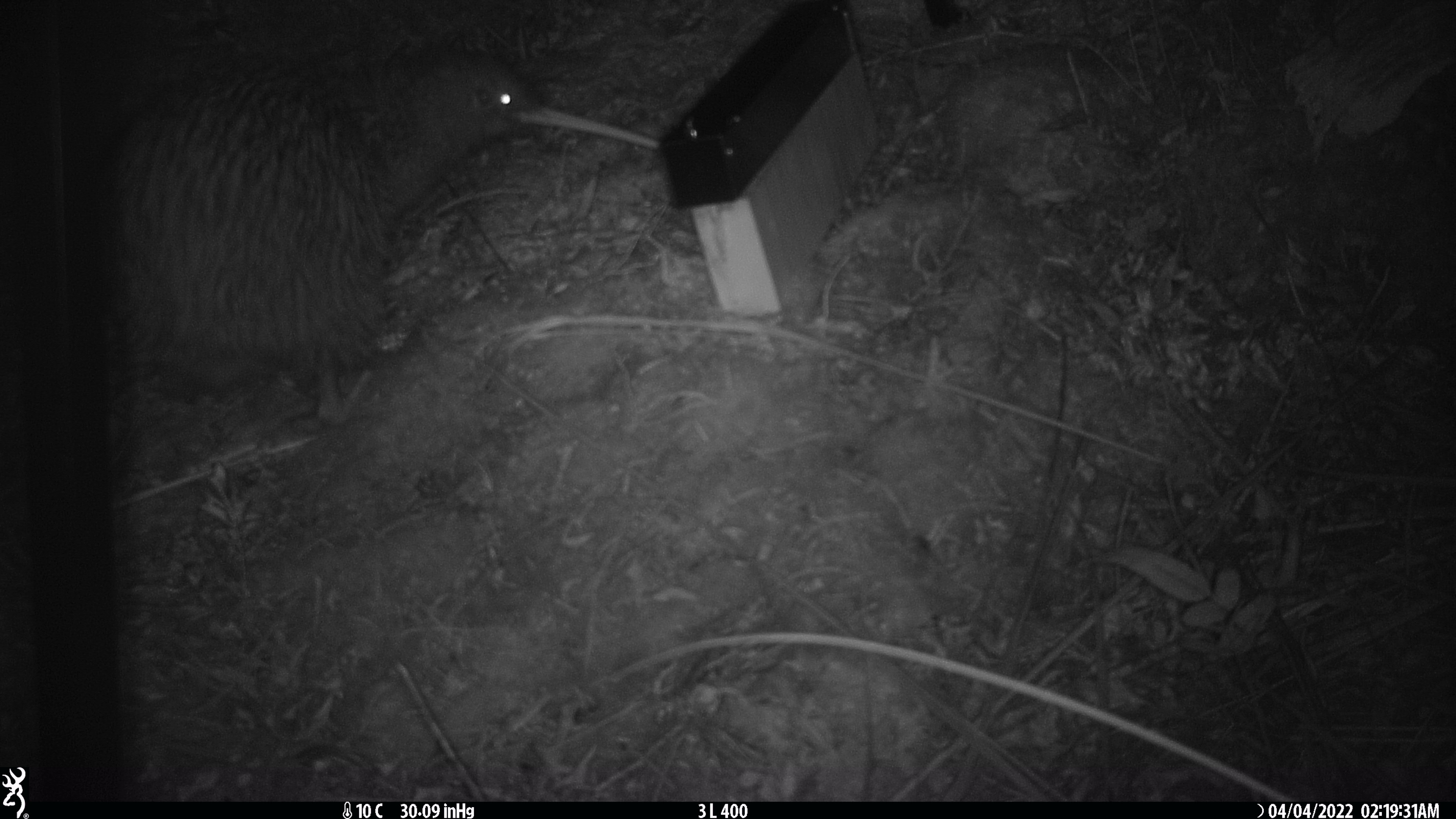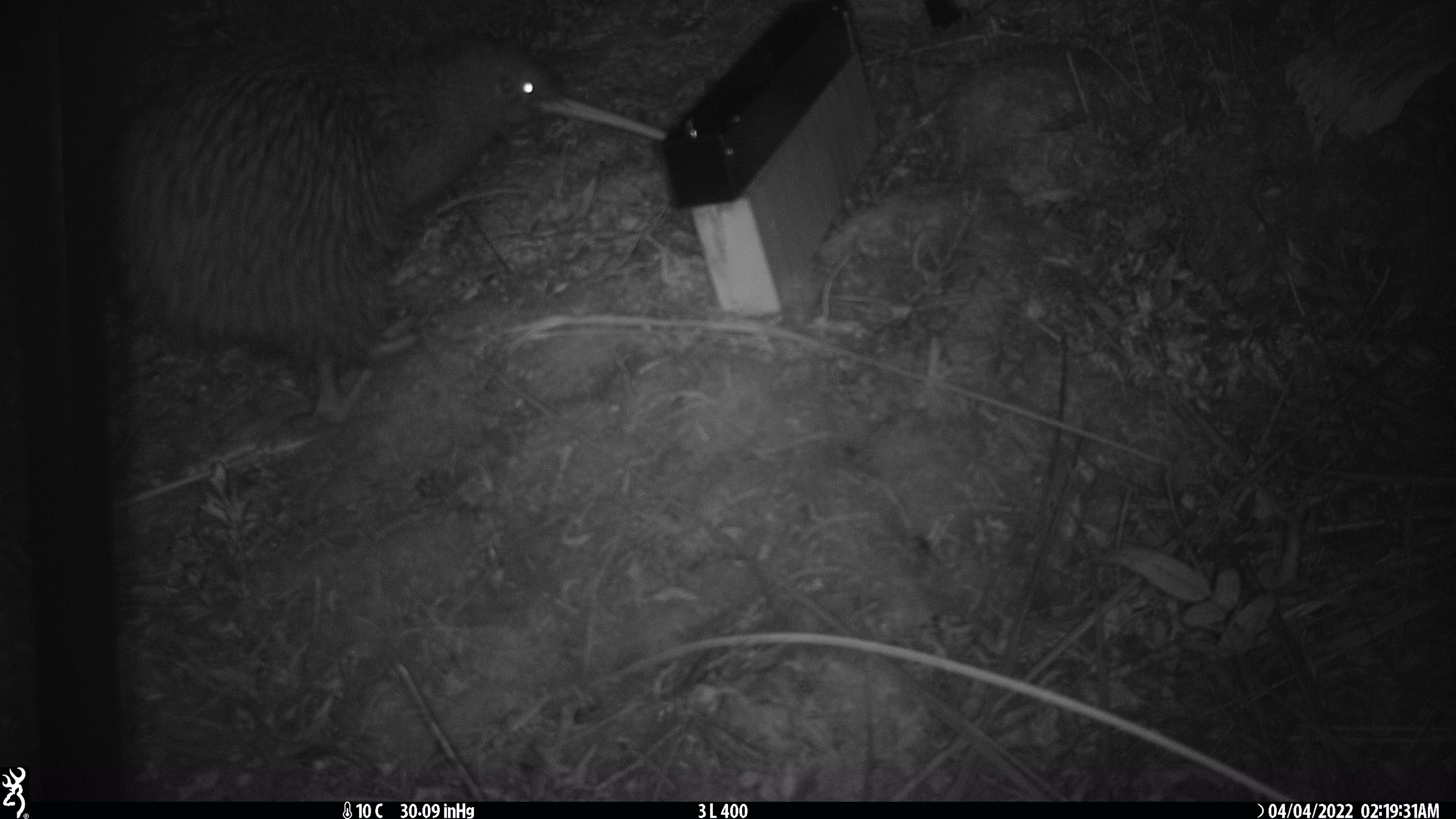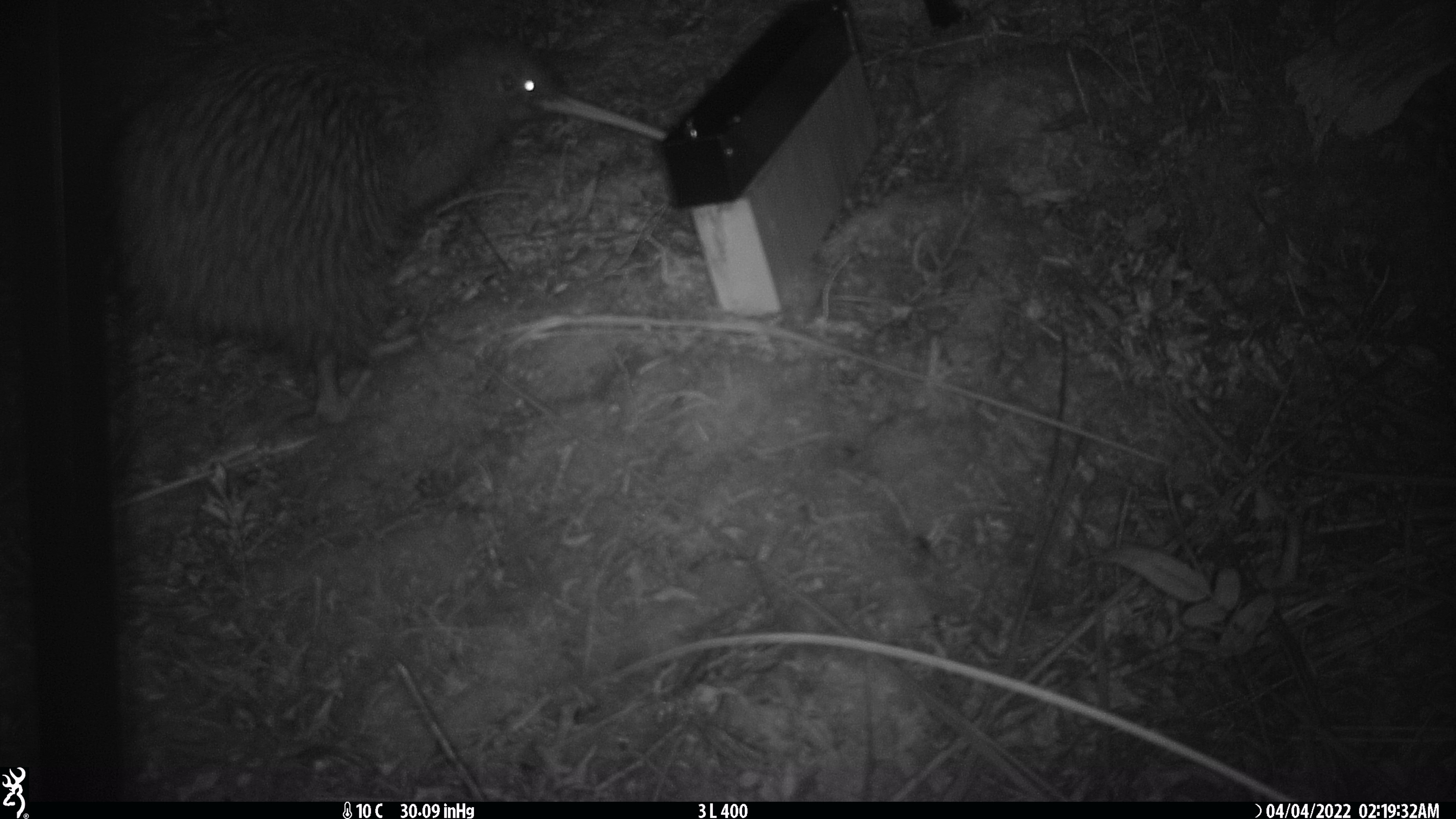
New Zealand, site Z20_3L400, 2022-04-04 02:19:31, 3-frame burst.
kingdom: Animalia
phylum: Chordata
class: Aves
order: Apterygiformes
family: Apterygidae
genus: Apteryx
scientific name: Apteryx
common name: kiwi